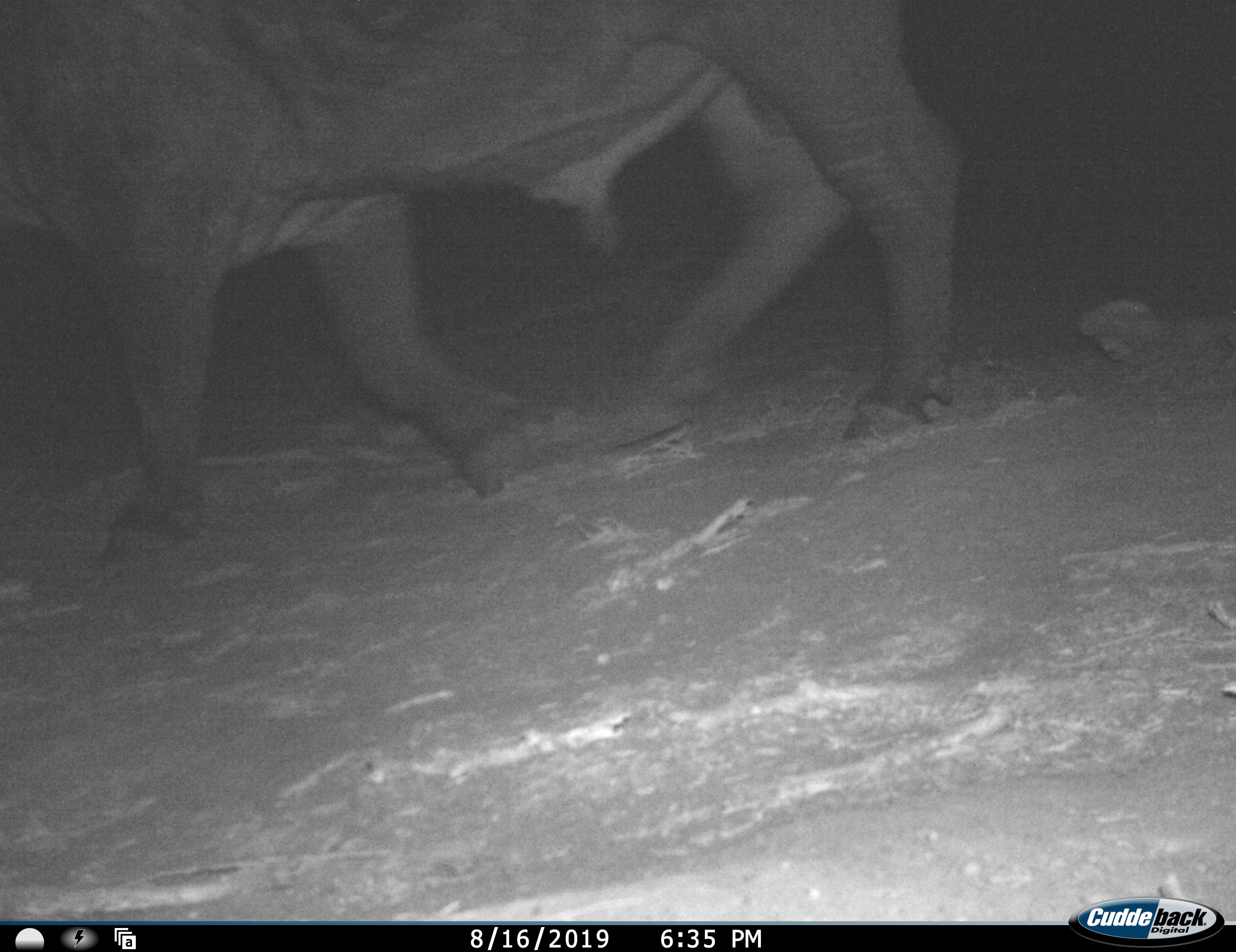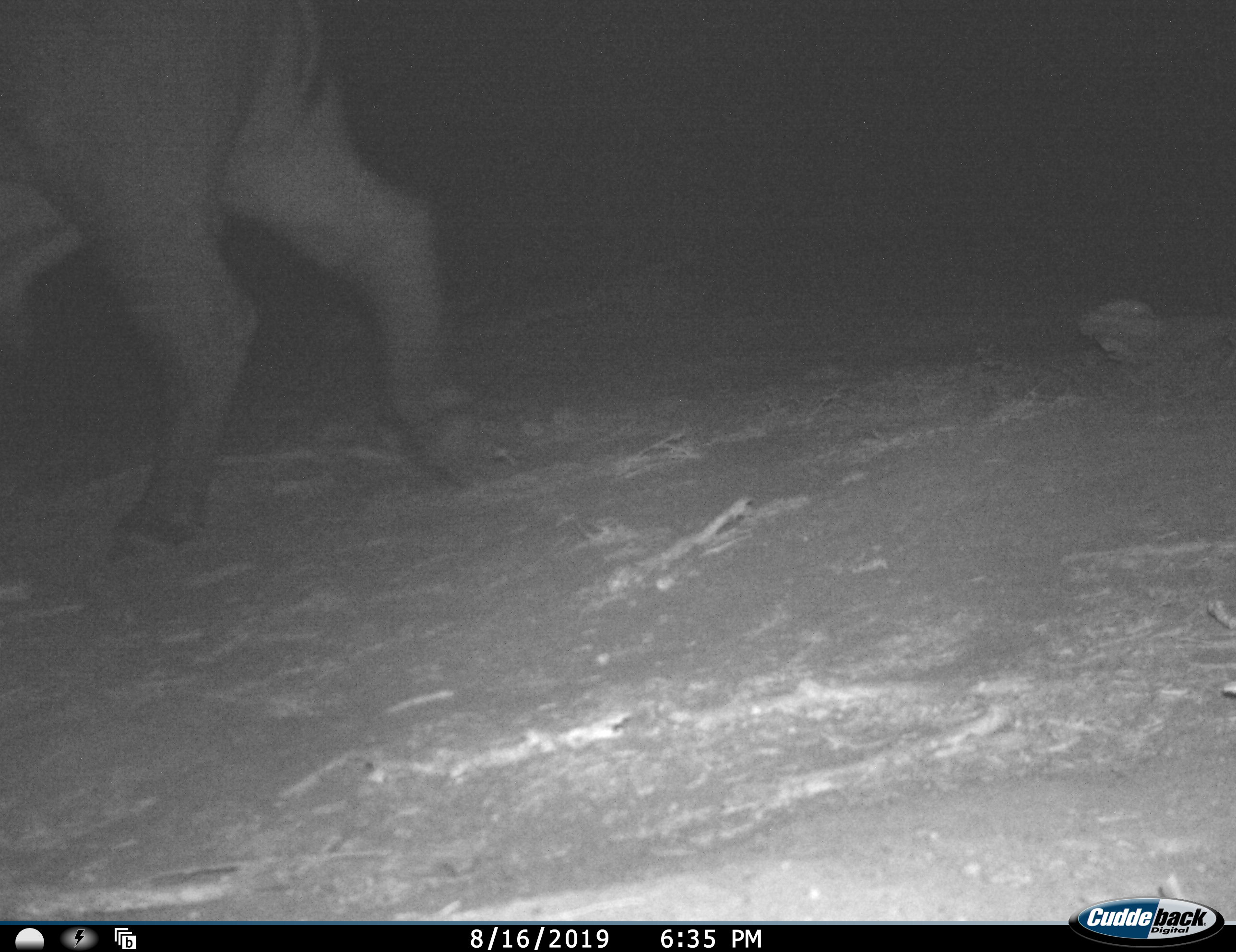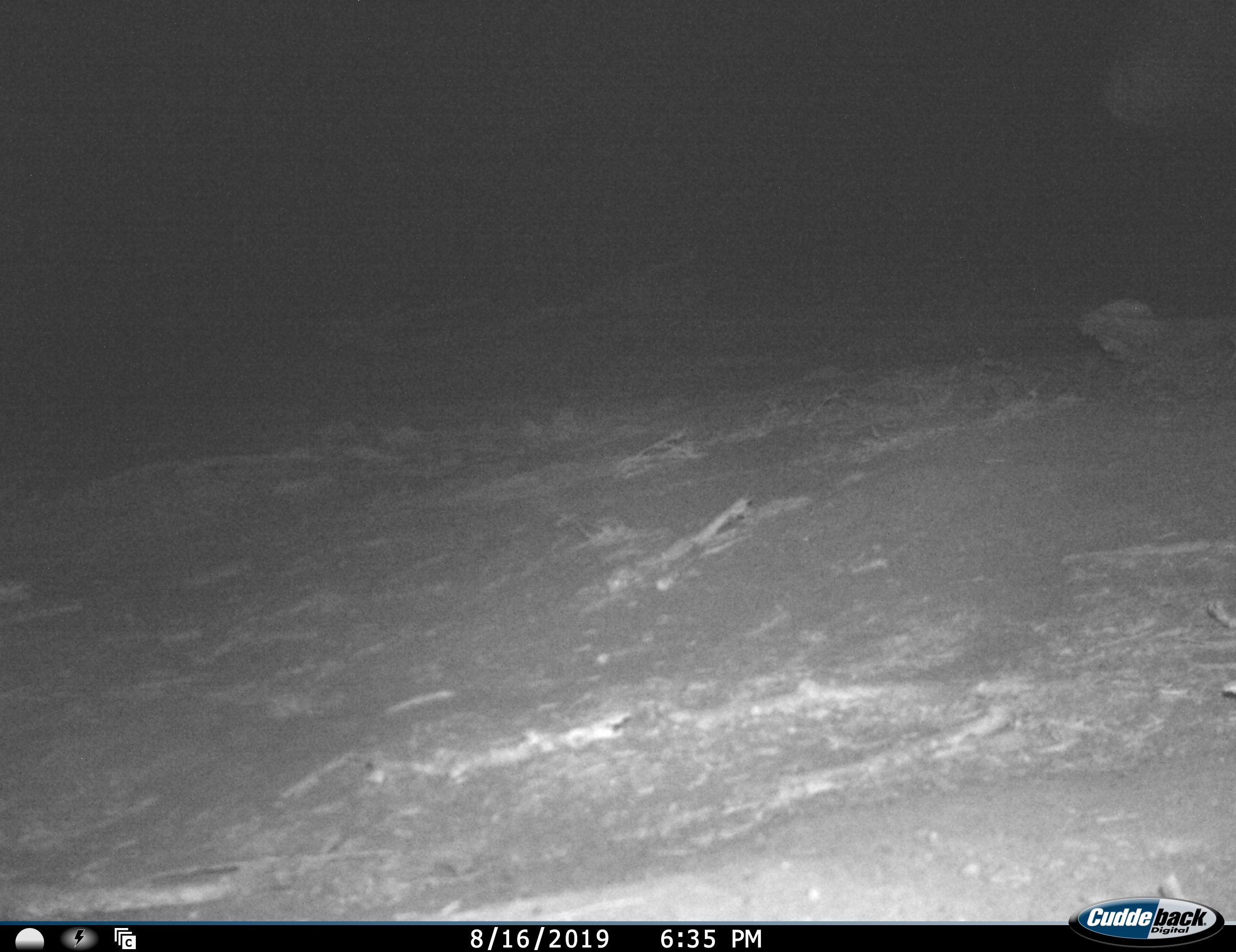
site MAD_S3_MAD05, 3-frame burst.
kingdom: Animalia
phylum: Chordata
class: Mammalia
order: Artiodactyla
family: Bovidae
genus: Syncerus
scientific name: Syncerus caffer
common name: african buffalo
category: buffalo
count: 1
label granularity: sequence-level